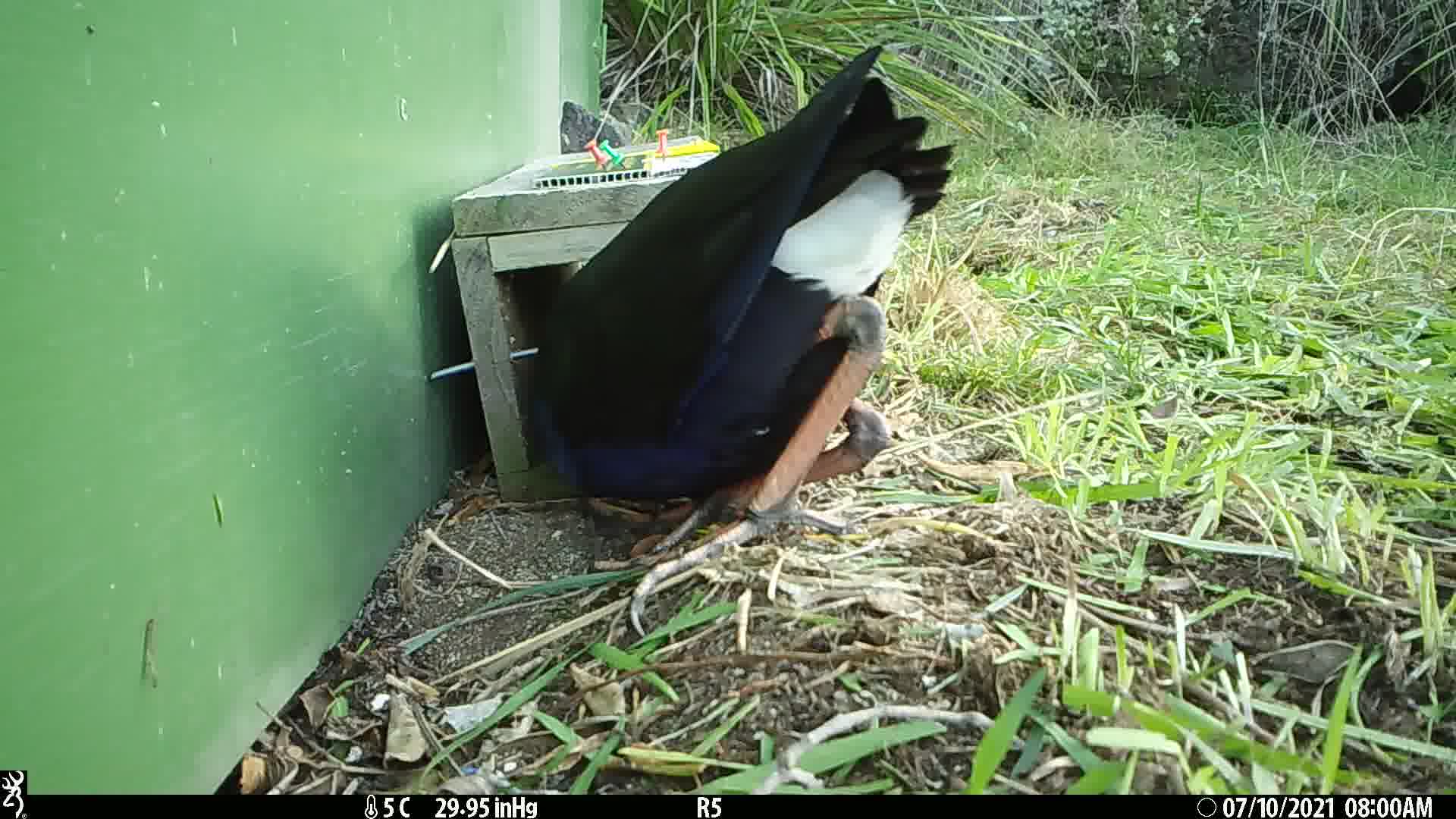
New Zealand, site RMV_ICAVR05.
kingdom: Animalia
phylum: Chordata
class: Aves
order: Gruiformes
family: Rallidae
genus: Porphyrio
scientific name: Porphyrio melanotus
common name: australasian swamphen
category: pukeko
Pukeko (australasian swamphen) (Porphyrio melanotus).